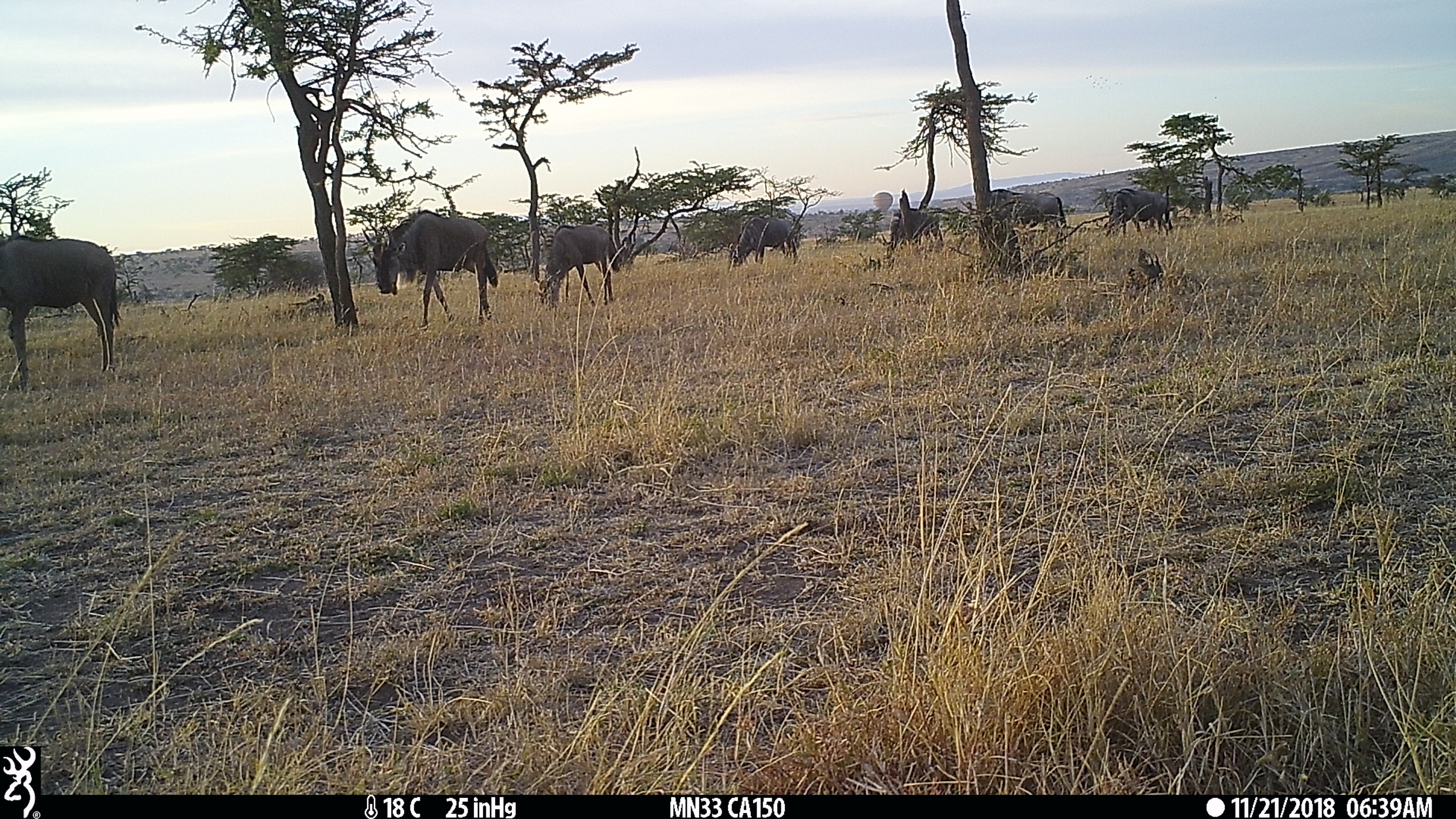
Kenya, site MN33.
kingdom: Animalia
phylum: Chordata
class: Mammalia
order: Artiodactyla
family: Bovidae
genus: Connochaetes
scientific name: Connochaetes taurinus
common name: blue wildebeest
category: wildebeest